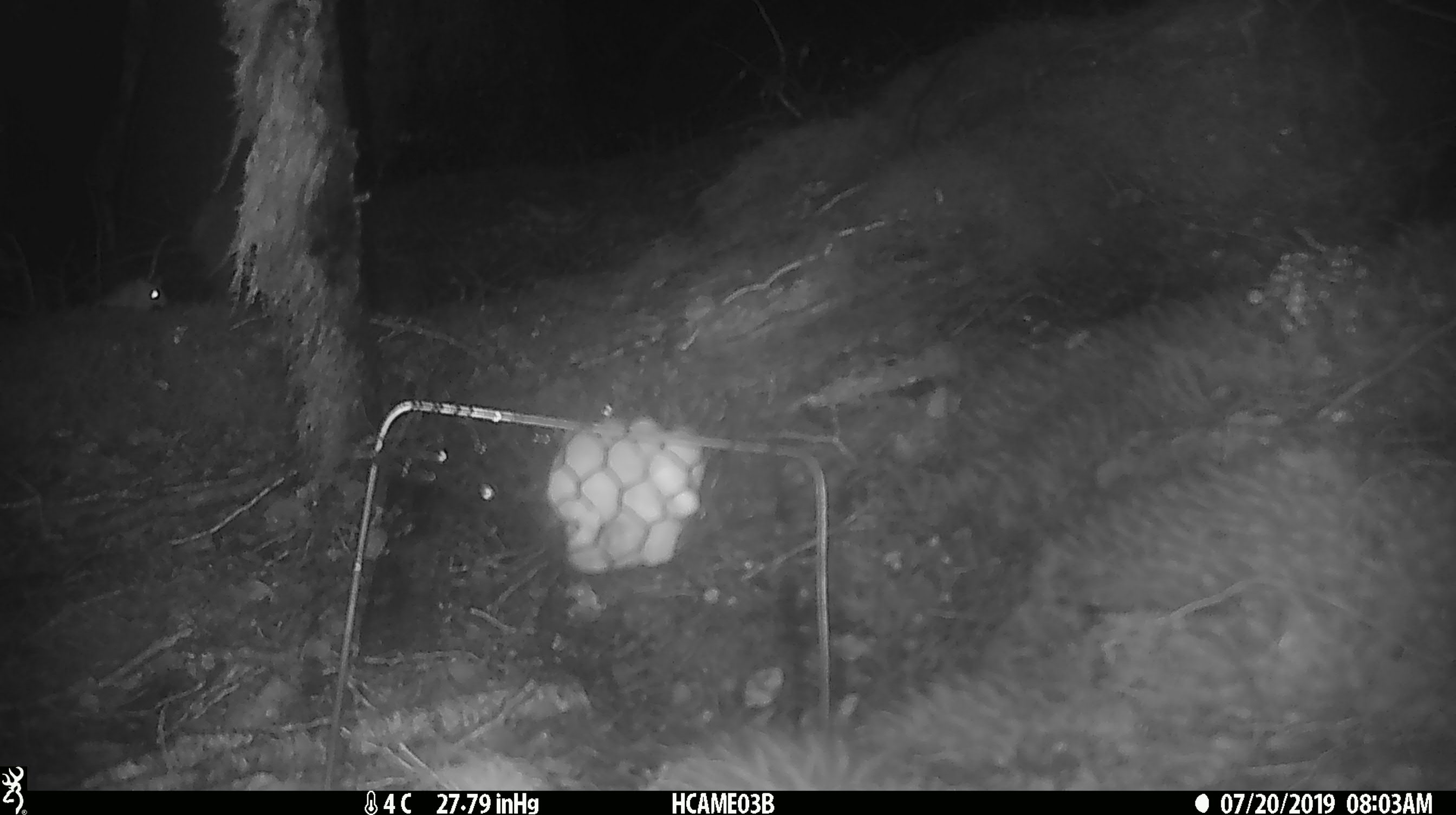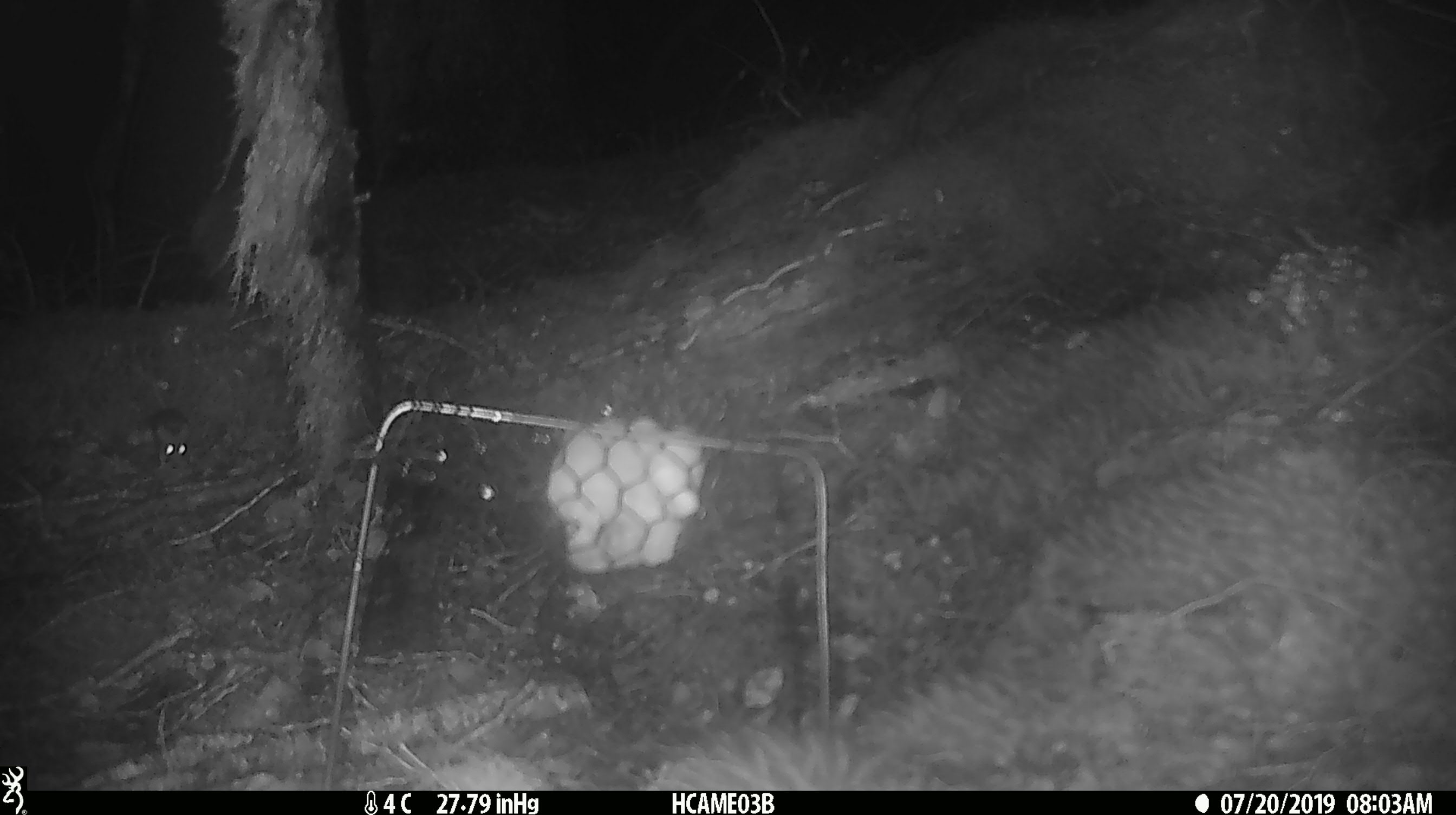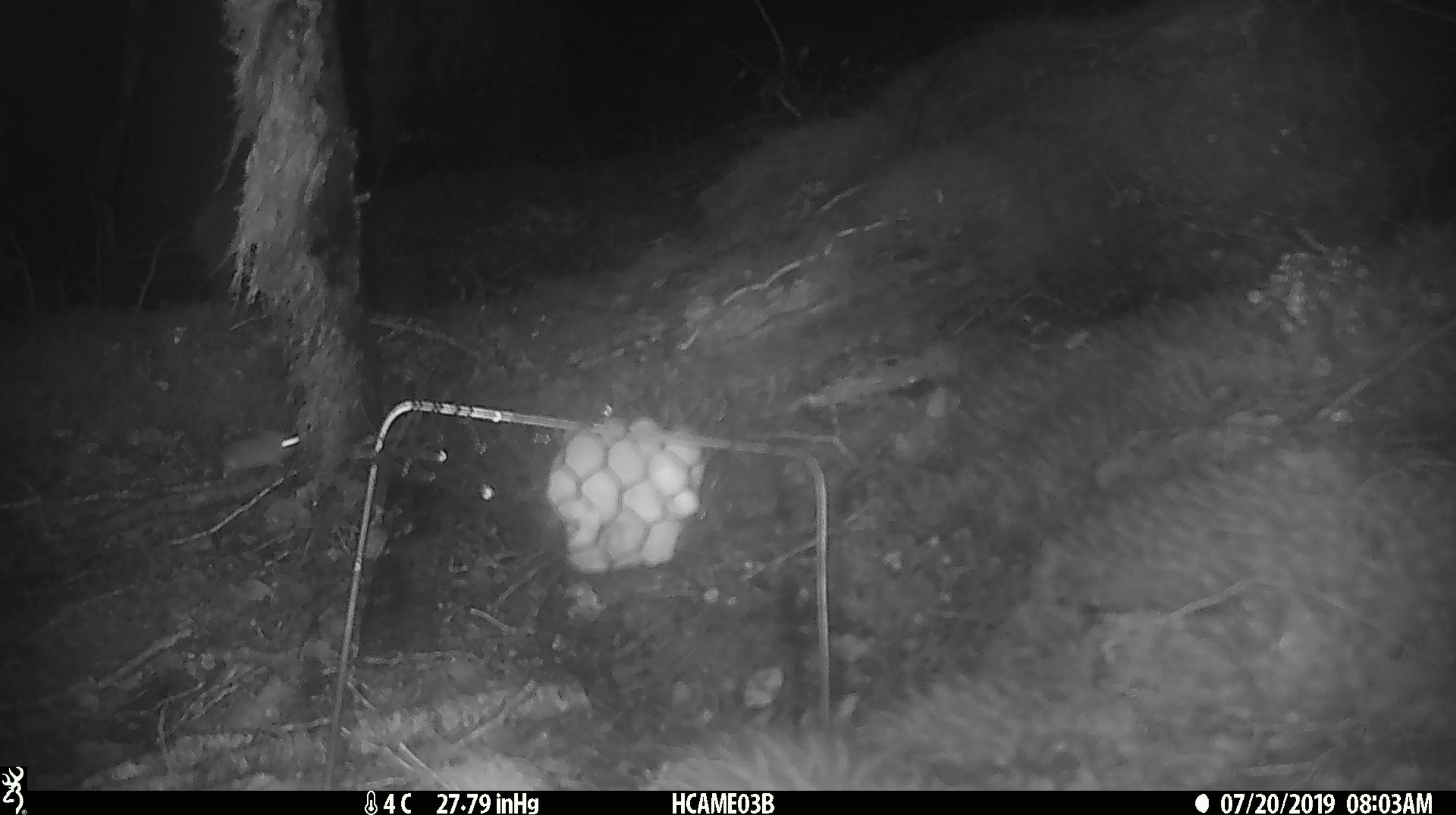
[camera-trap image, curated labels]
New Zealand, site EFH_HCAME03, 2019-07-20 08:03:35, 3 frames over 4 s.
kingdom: Animalia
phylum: Chordata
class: Mammalia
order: Rodentia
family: Muridae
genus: Mus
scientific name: Mus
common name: mouse